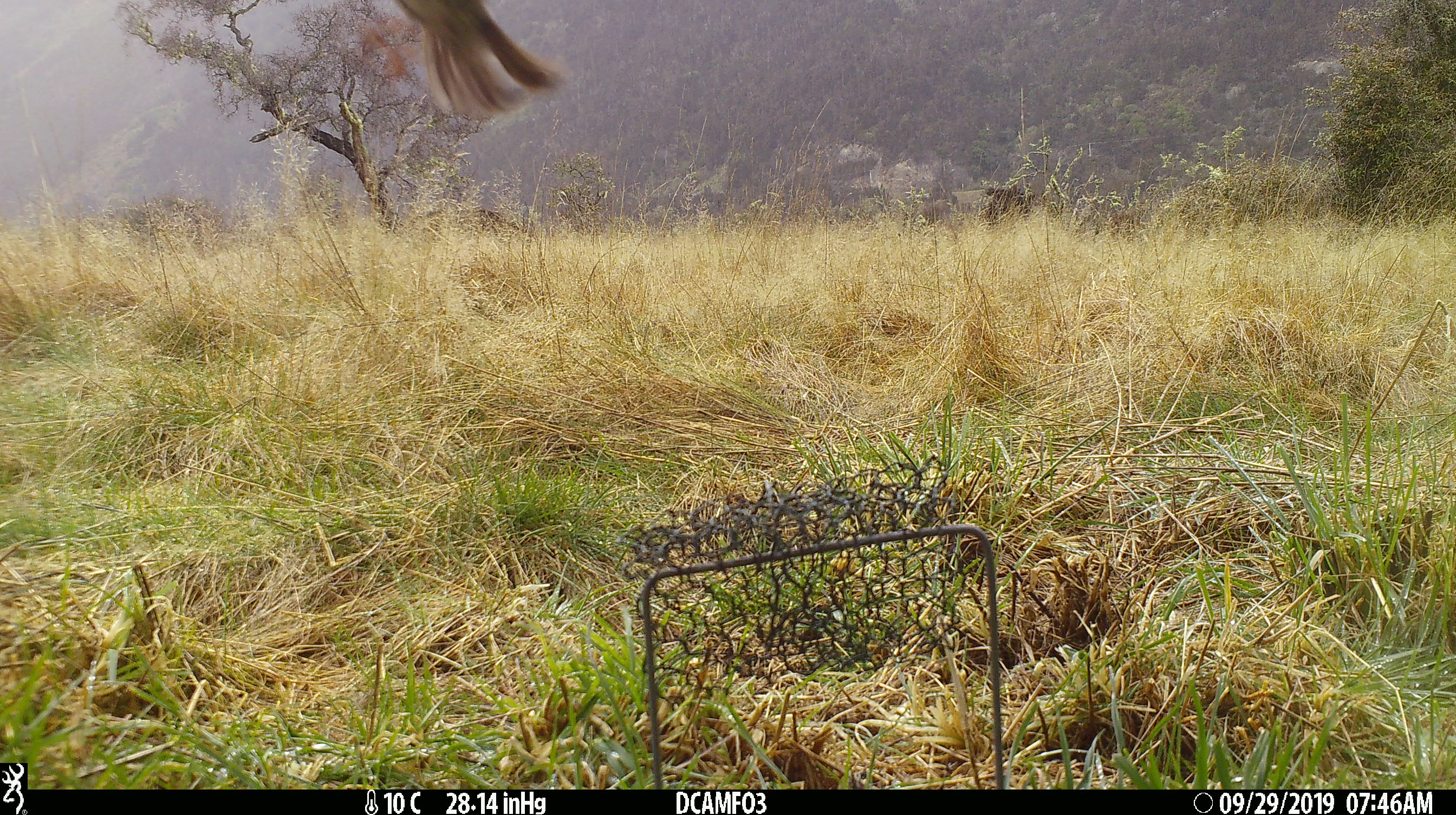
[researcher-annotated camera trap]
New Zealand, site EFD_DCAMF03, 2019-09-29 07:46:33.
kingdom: Animalia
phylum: Chordata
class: Aves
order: Passeriformes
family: Turdidae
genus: Turdus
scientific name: Turdus philomelos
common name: song thrush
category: thrush